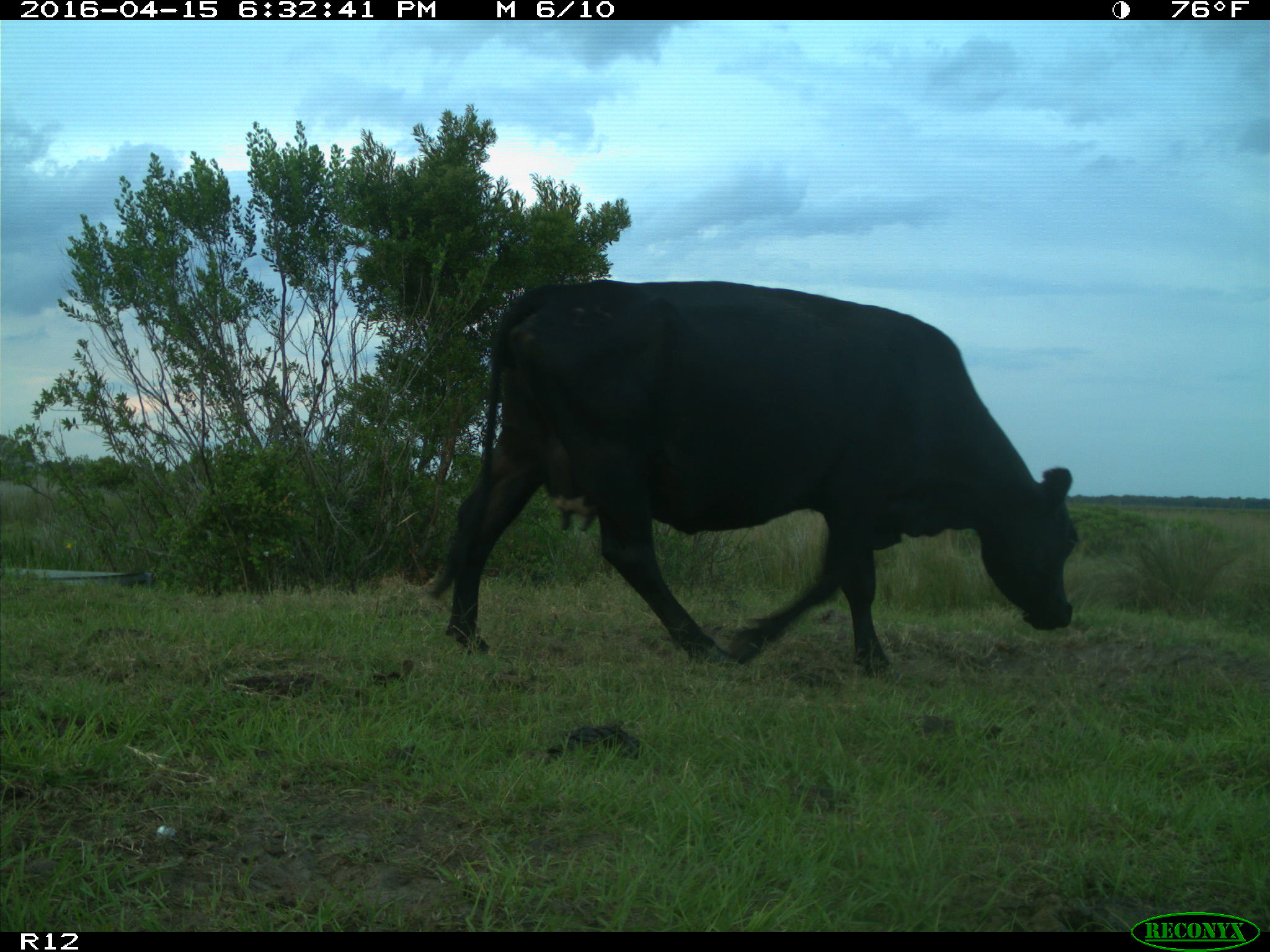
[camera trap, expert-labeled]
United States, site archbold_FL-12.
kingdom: Animalia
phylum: Chordata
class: Mammalia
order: Artiodactyla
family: Bovidae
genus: Bos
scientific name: Bos taurus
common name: domestic cow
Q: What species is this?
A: Bos taurus (domestic cow).